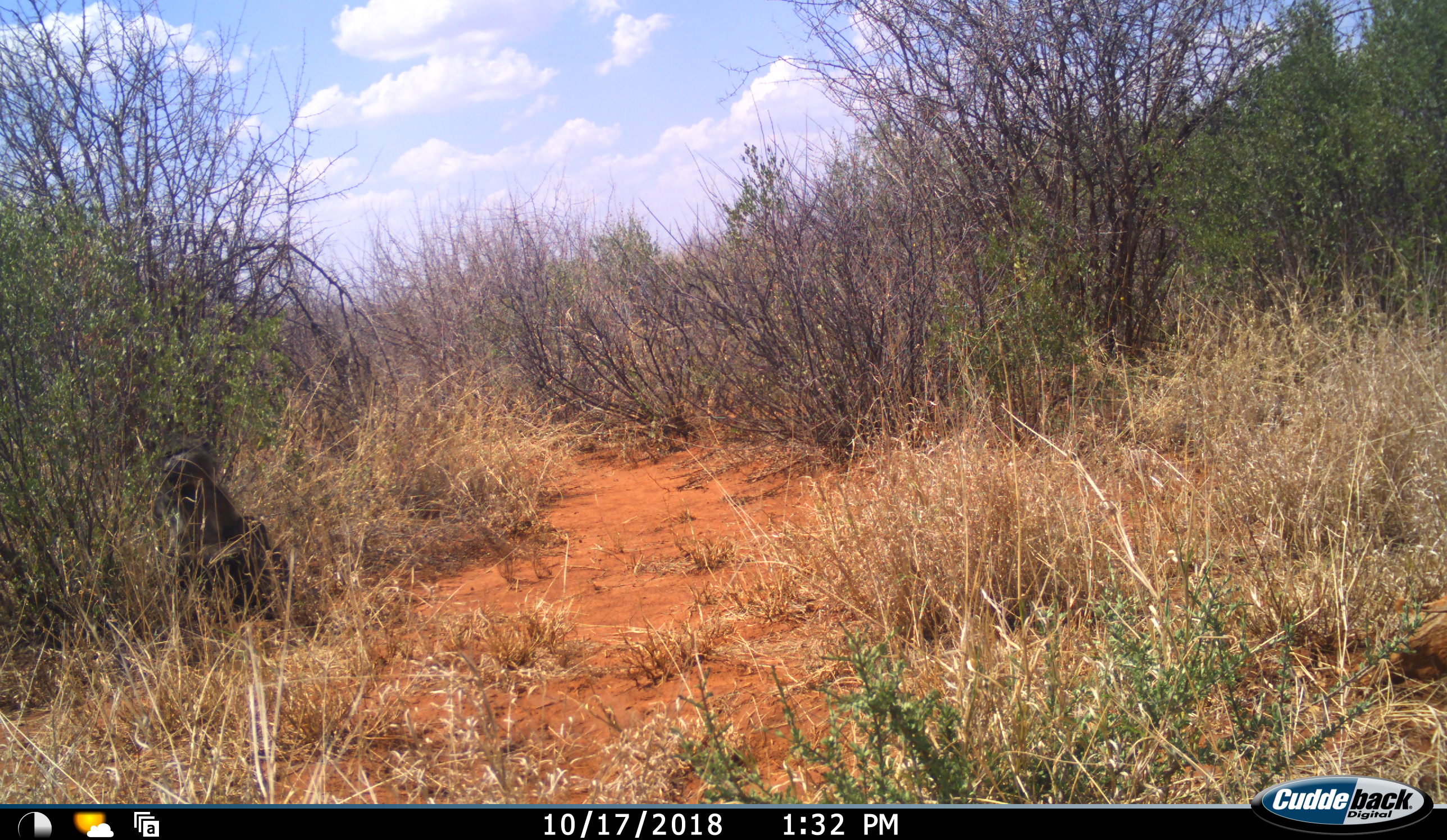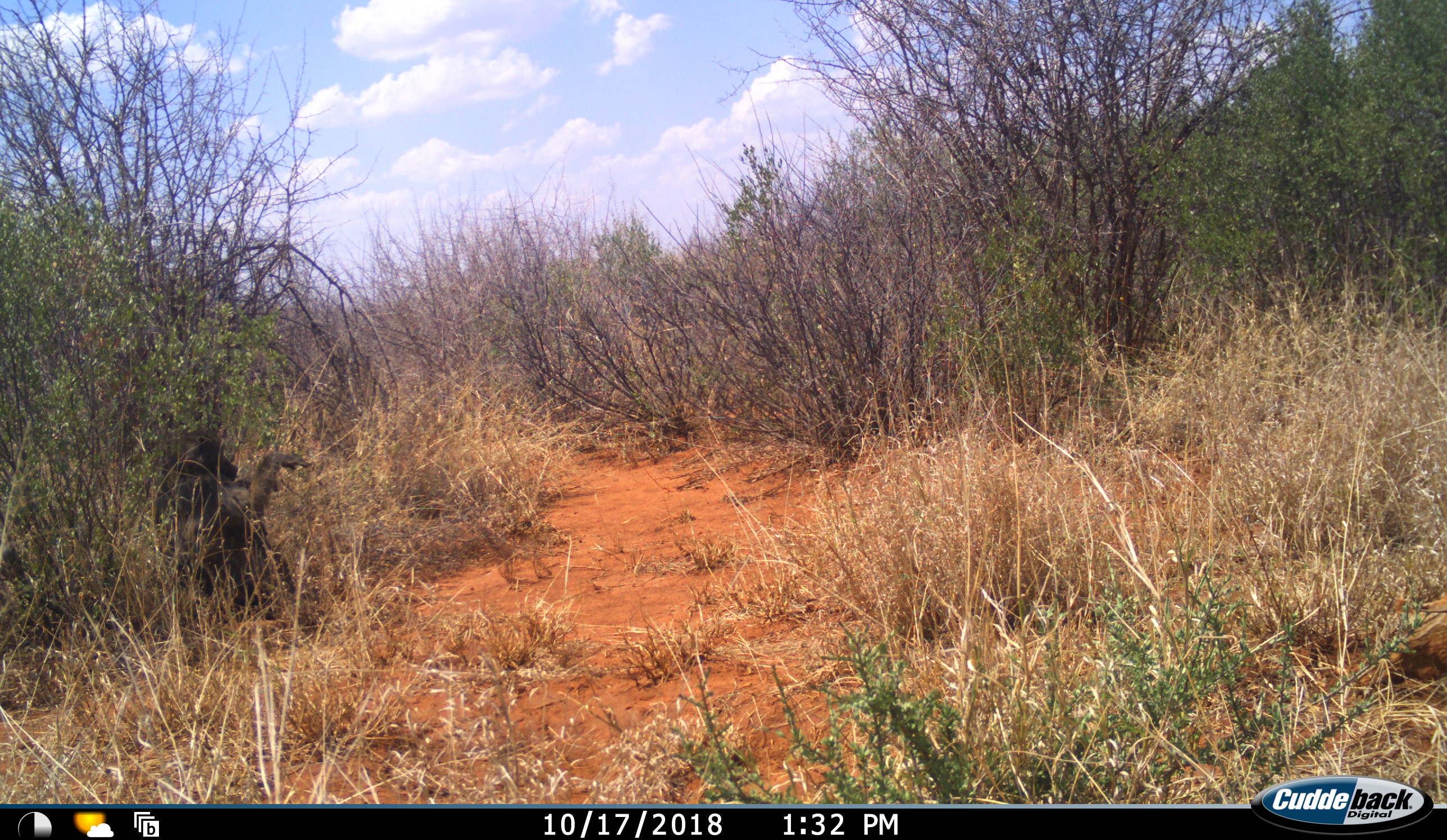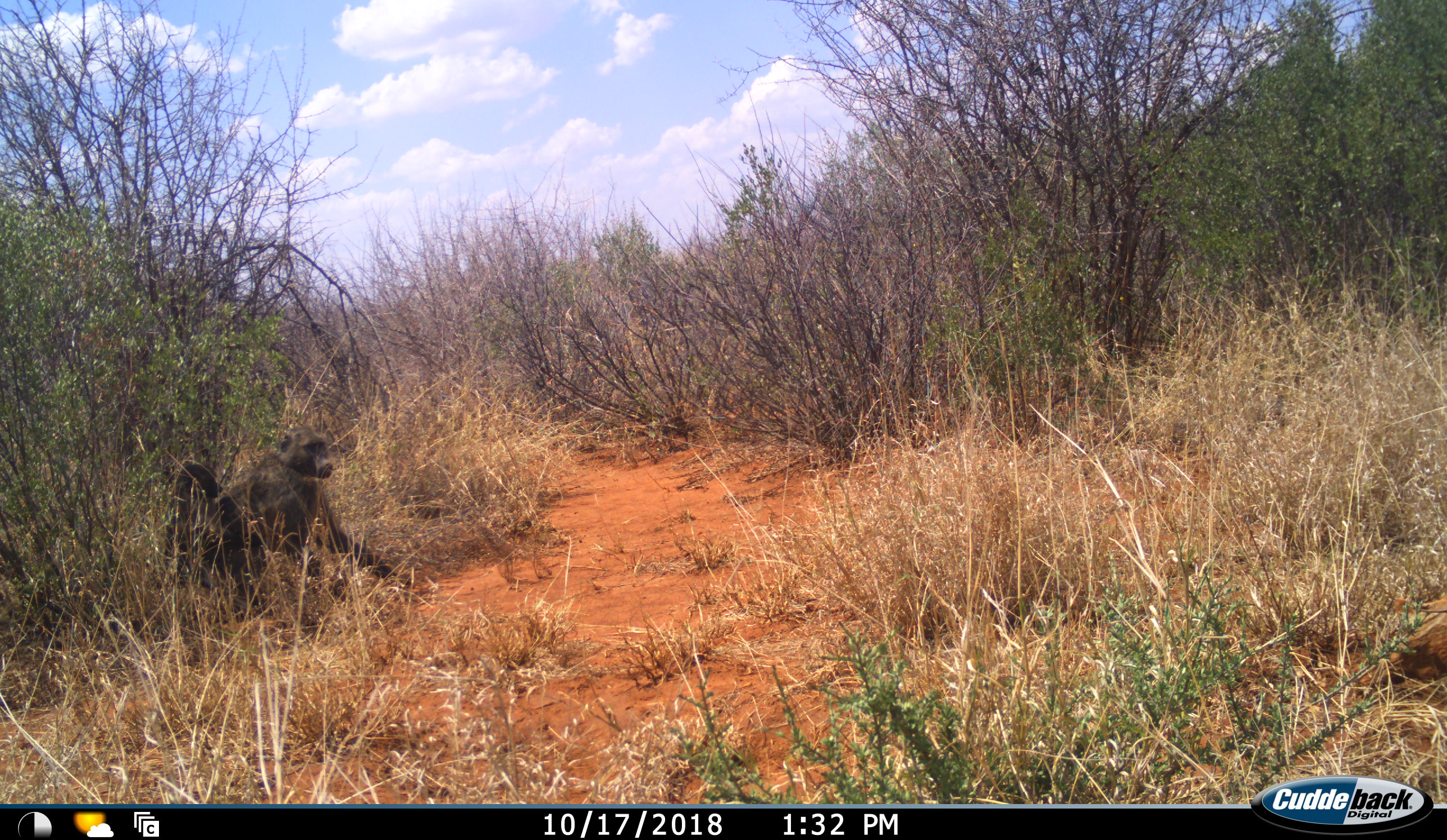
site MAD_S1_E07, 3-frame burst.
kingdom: Animalia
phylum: Chordata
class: Mammalia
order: Primates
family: Cercopithecidae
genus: Papio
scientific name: Papio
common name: baboon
Baboon (Papio), count 1. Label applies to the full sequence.